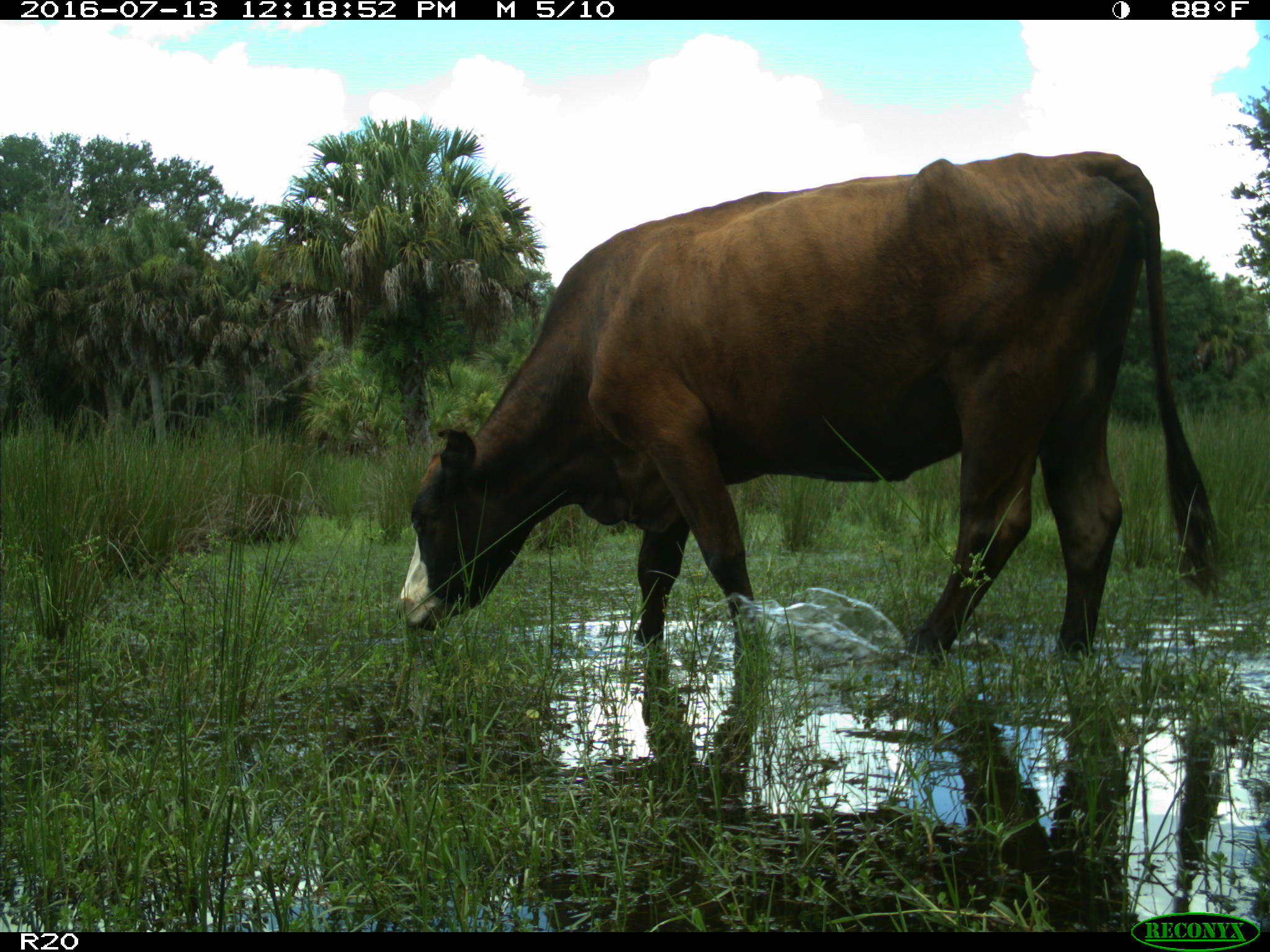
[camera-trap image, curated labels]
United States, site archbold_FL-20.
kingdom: Animalia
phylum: Chordata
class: Mammalia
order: Artiodactyla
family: Bovidae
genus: Bos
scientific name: Bos taurus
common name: domestic cow